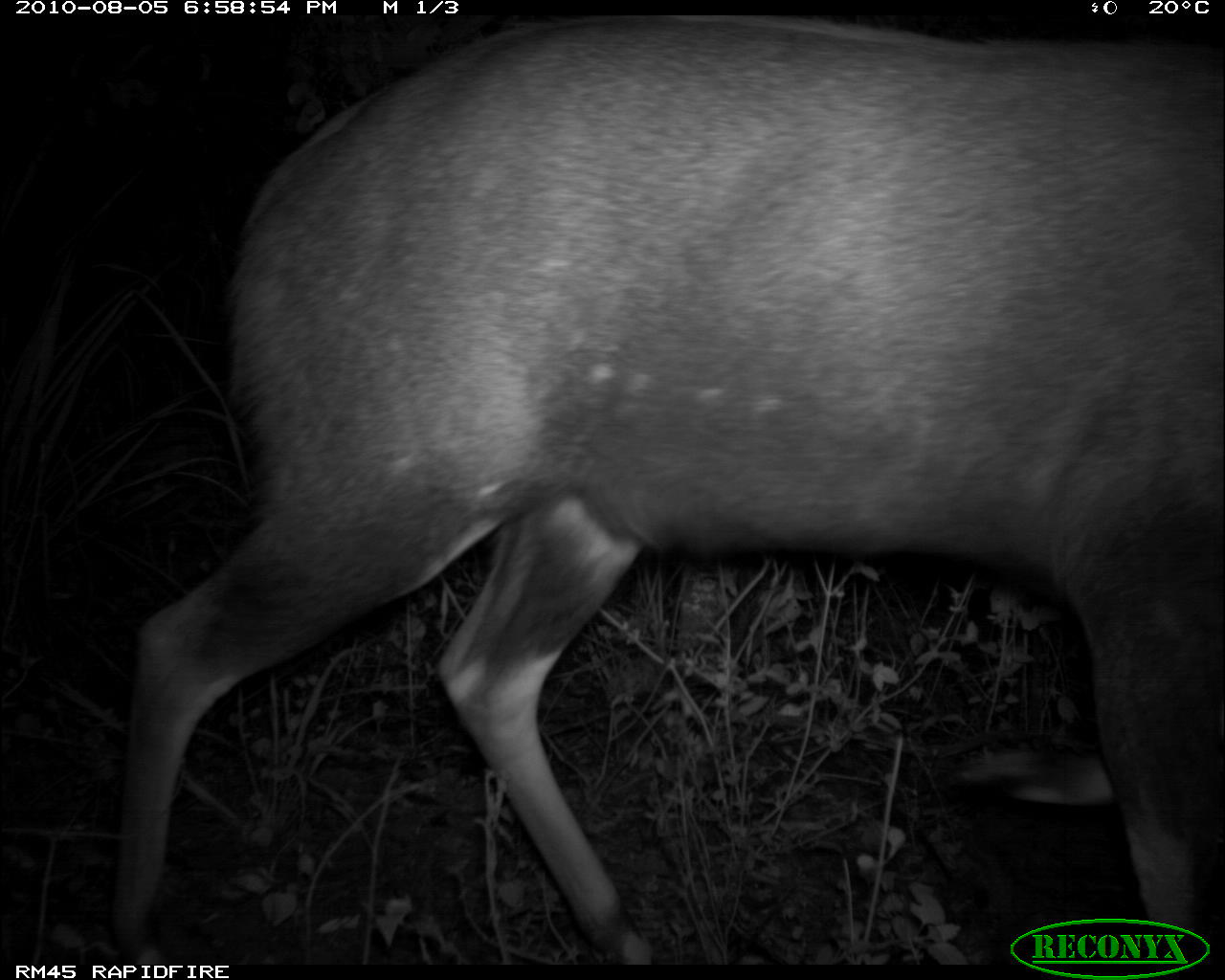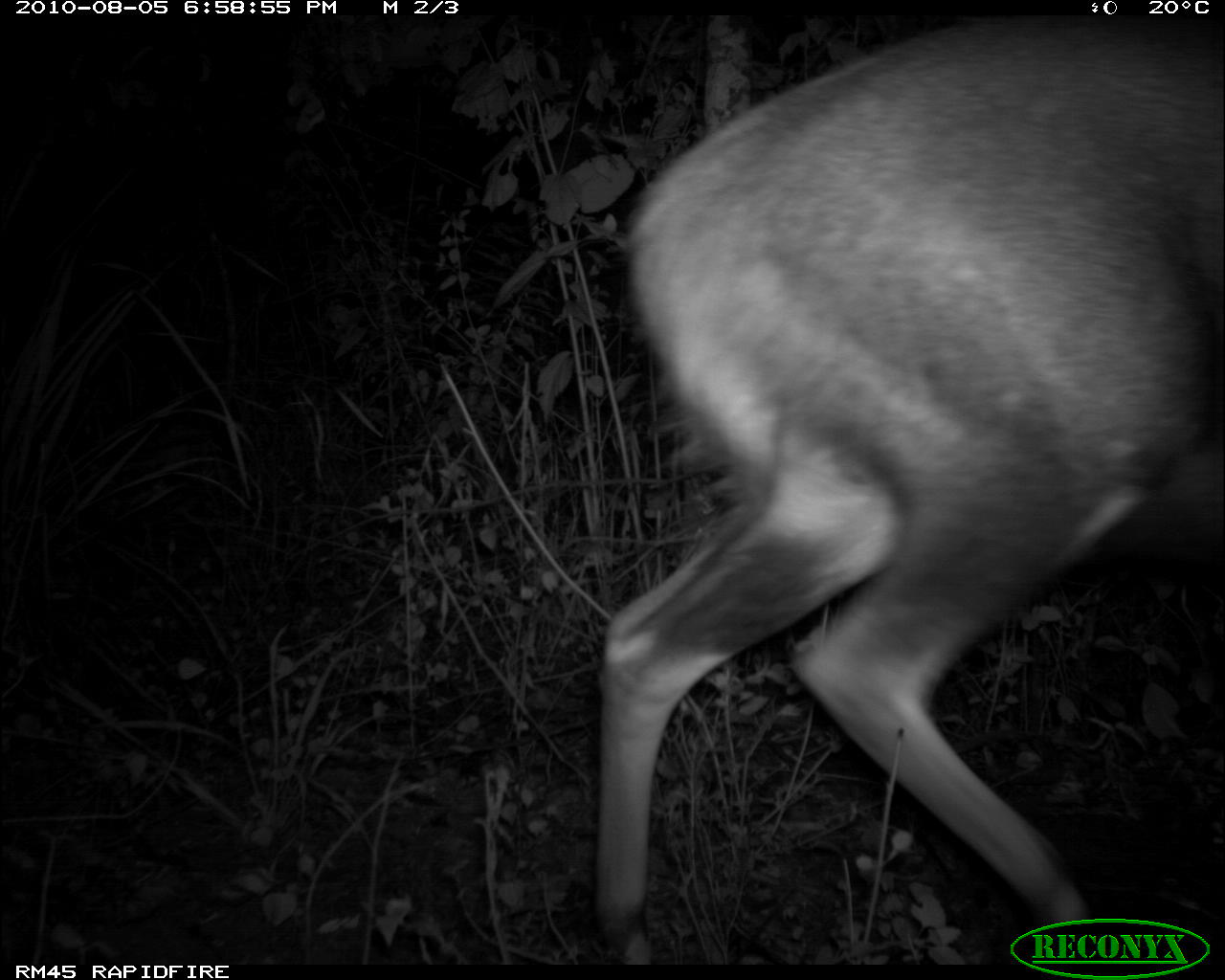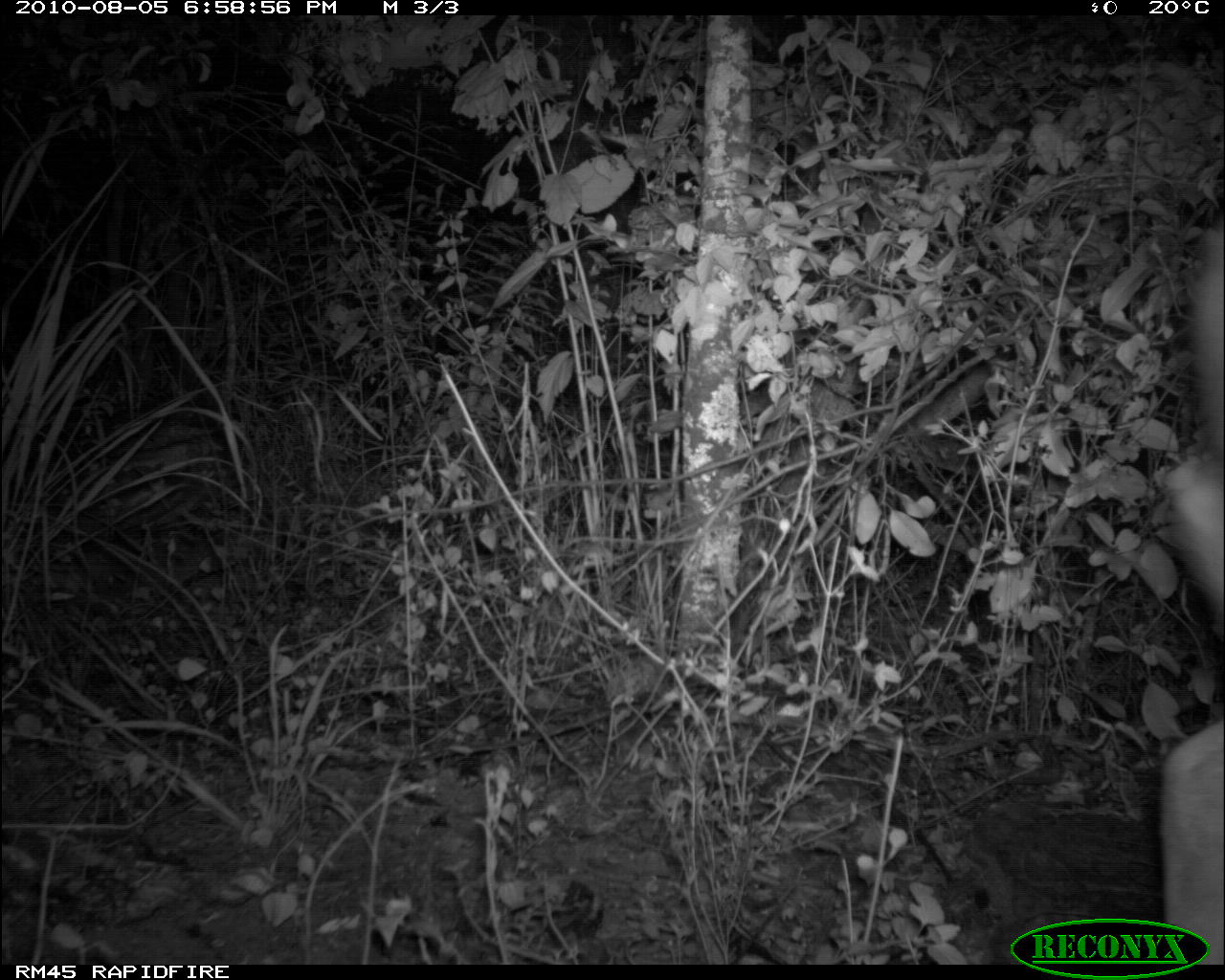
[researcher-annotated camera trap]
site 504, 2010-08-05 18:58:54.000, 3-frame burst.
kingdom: Animalia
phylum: Chordata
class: Mammalia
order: Artiodactyla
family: Bovidae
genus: Tragelaphus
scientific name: Tragelaphus scriptus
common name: bushbuck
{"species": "Tragelaphus scriptus (bushbuck)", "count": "1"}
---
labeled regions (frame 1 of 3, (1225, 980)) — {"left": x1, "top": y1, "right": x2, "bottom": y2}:
tragelaphus scriptus: {"left": 104, "top": 11, "right": 1225, "bottom": 967}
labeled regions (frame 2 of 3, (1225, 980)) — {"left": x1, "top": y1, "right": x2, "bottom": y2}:
tragelaphus scriptus: {"left": 588, "top": 18, "right": 1225, "bottom": 979}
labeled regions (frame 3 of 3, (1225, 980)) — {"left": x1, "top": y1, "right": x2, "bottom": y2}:
tragelaphus scriptus: {"left": 1158, "top": 232, "right": 1225, "bottom": 962}